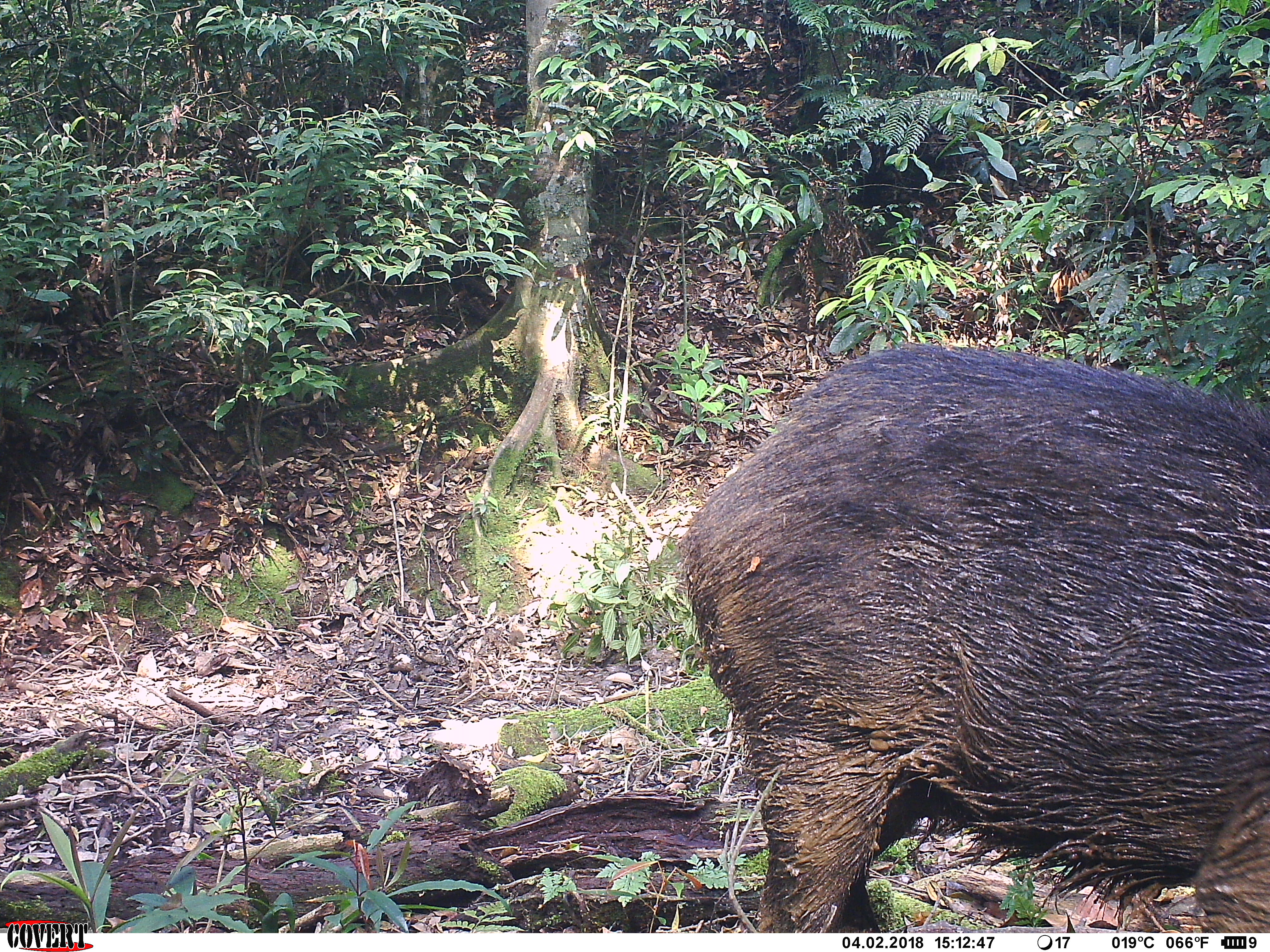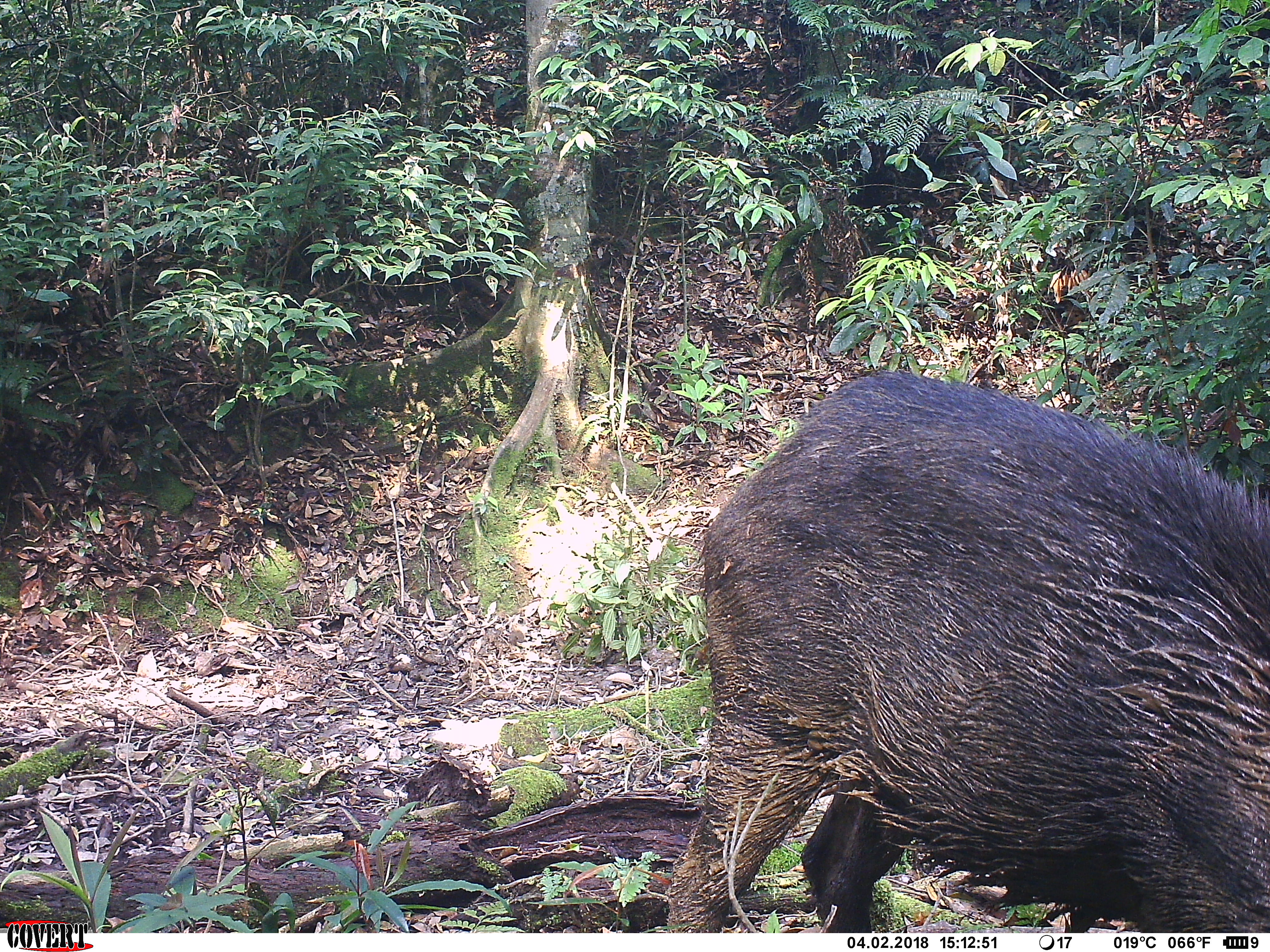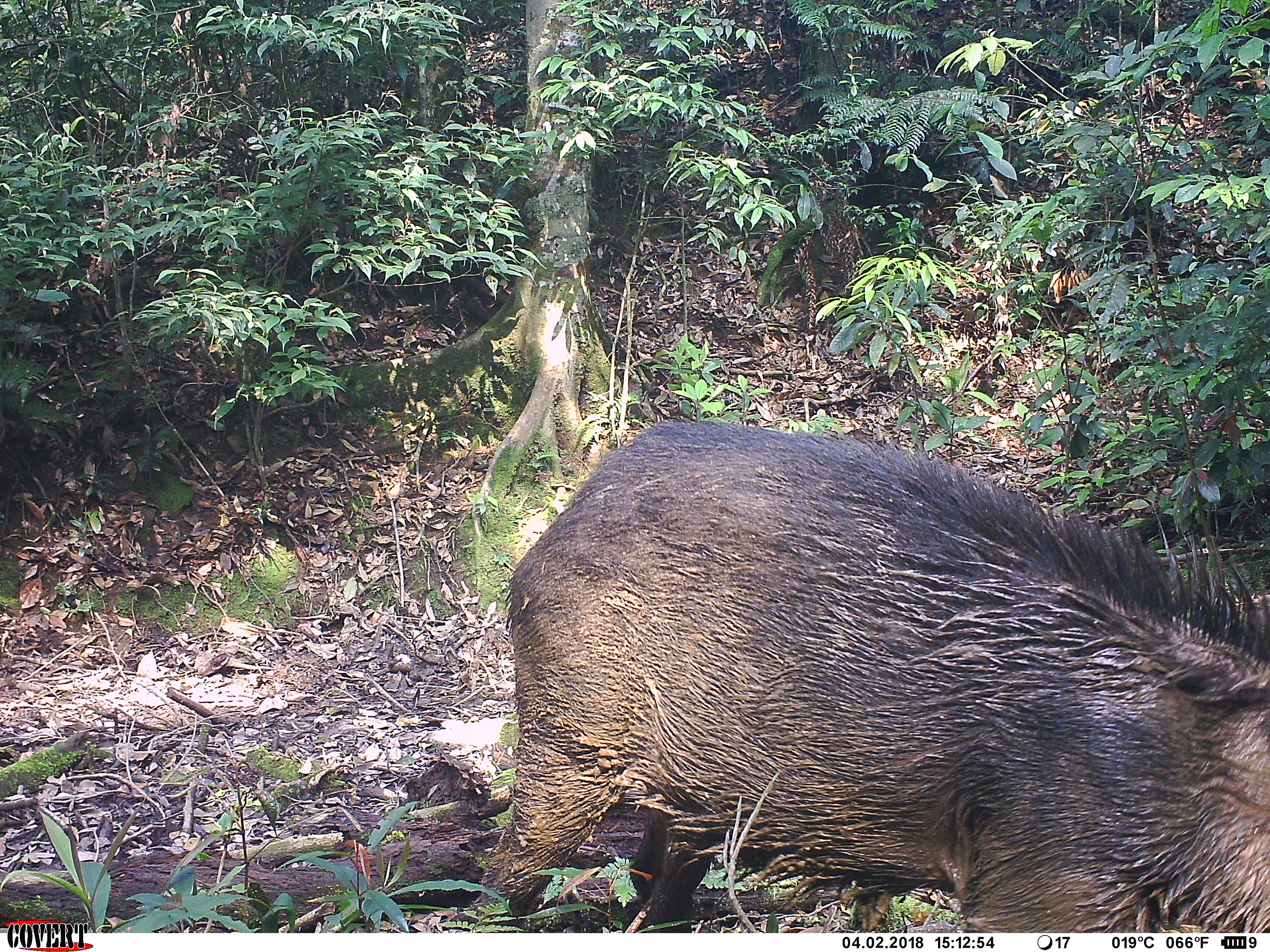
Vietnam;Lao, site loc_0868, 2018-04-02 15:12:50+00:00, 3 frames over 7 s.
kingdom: Animalia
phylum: Chordata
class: Mammalia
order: Artiodactyla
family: Suidae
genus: Sus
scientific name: Sus scrofa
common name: eurasian wild pig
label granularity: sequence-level